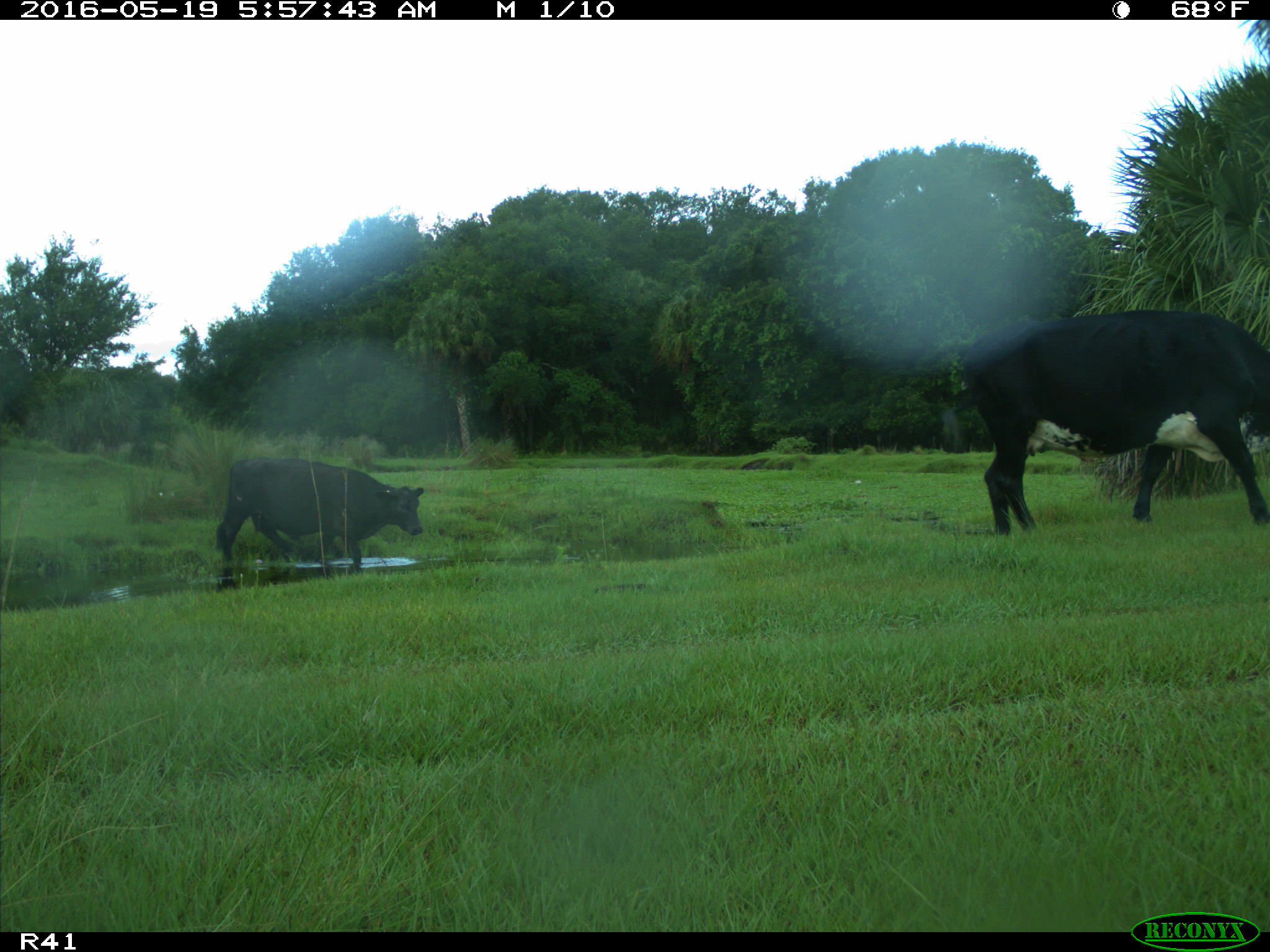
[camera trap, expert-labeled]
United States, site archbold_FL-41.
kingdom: Animalia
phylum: Chordata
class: Mammalia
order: Artiodactyla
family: Bovidae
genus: Bos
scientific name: Bos taurus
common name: domestic cow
Bos taurus (domestic cow).